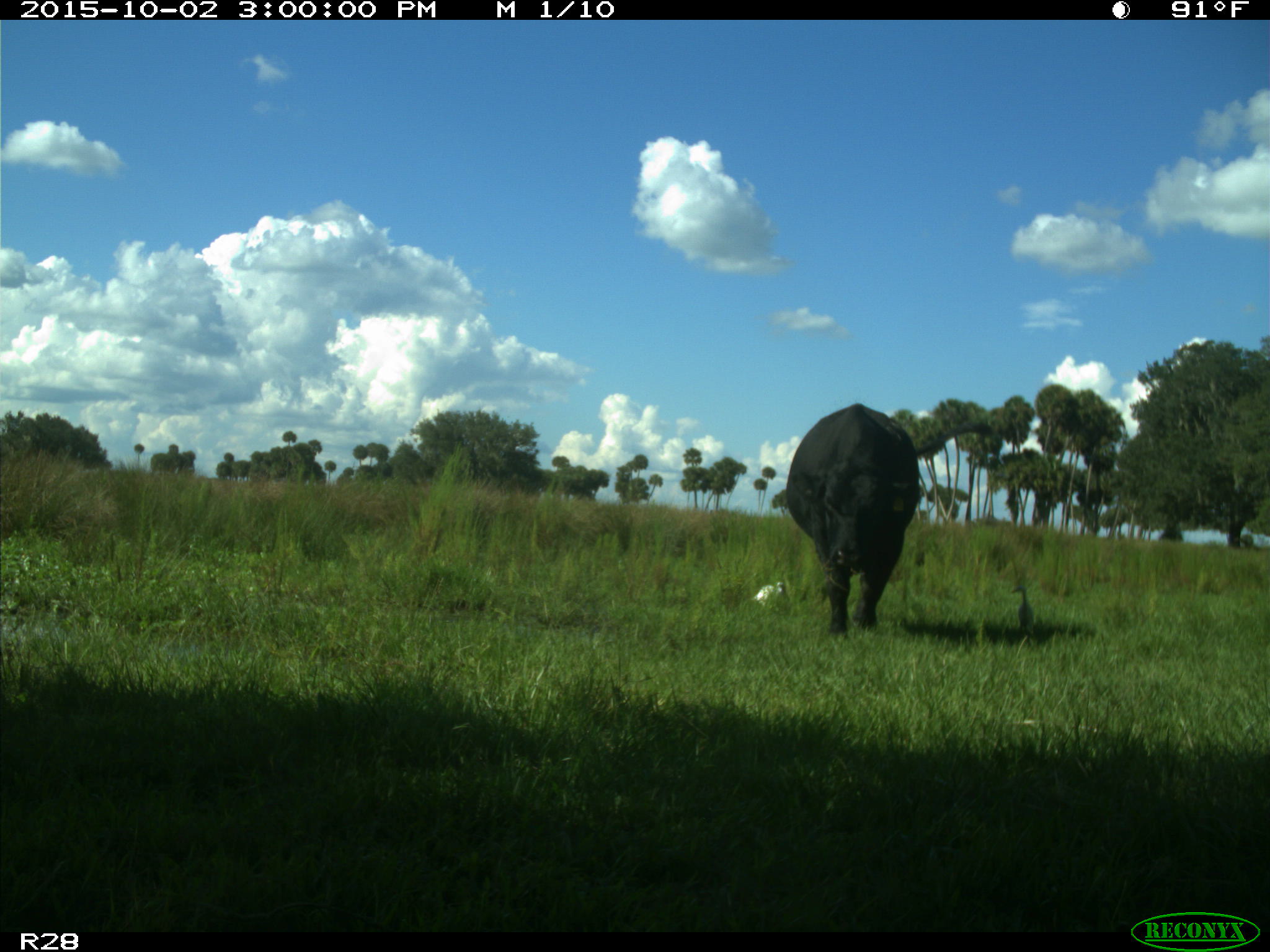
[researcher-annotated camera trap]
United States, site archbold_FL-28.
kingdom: Animalia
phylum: Chordata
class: Mammalia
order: Artiodactyla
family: Bovidae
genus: Bos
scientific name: Bos taurus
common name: domestic cow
Bos taurus (domestic cow).